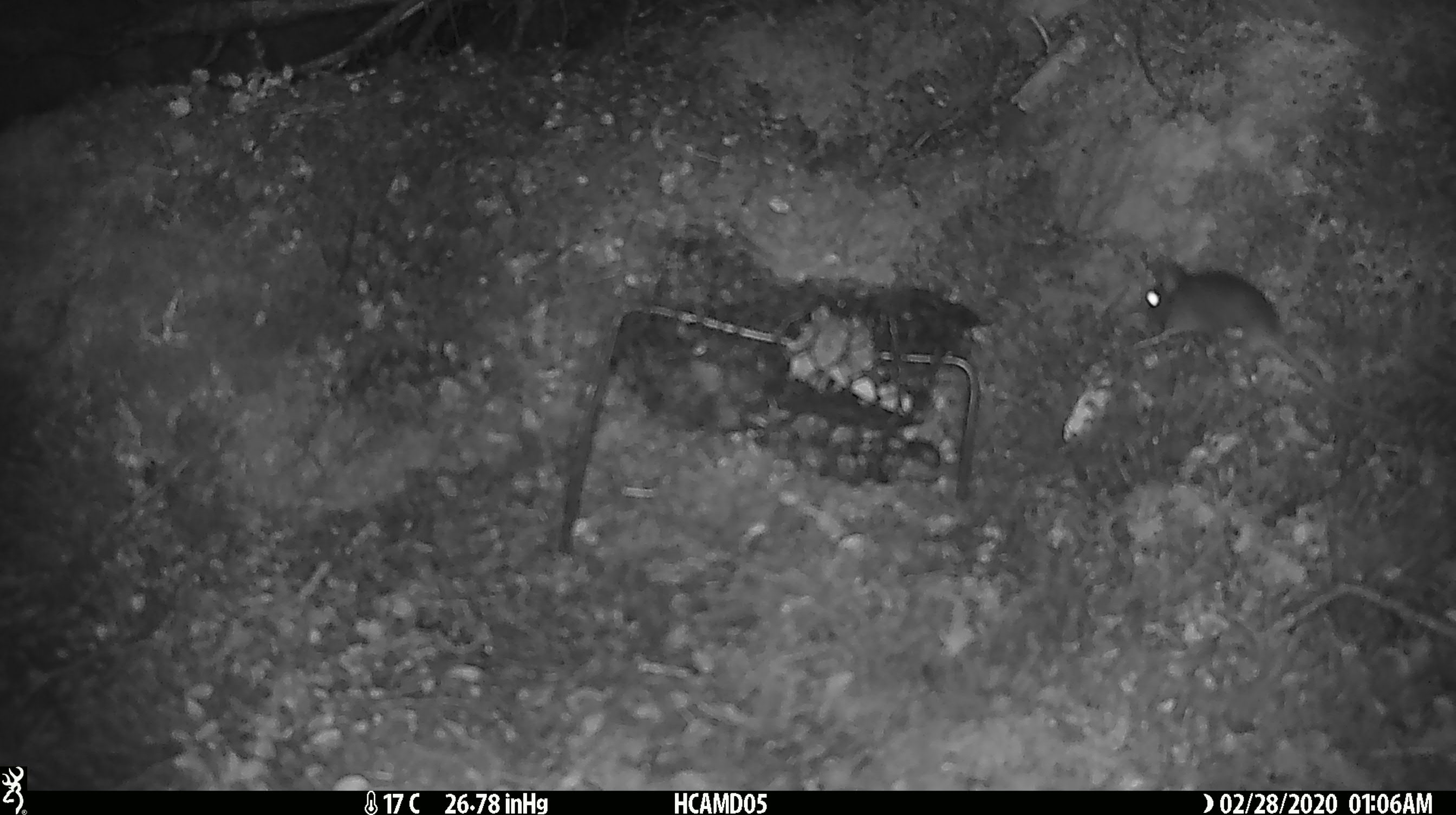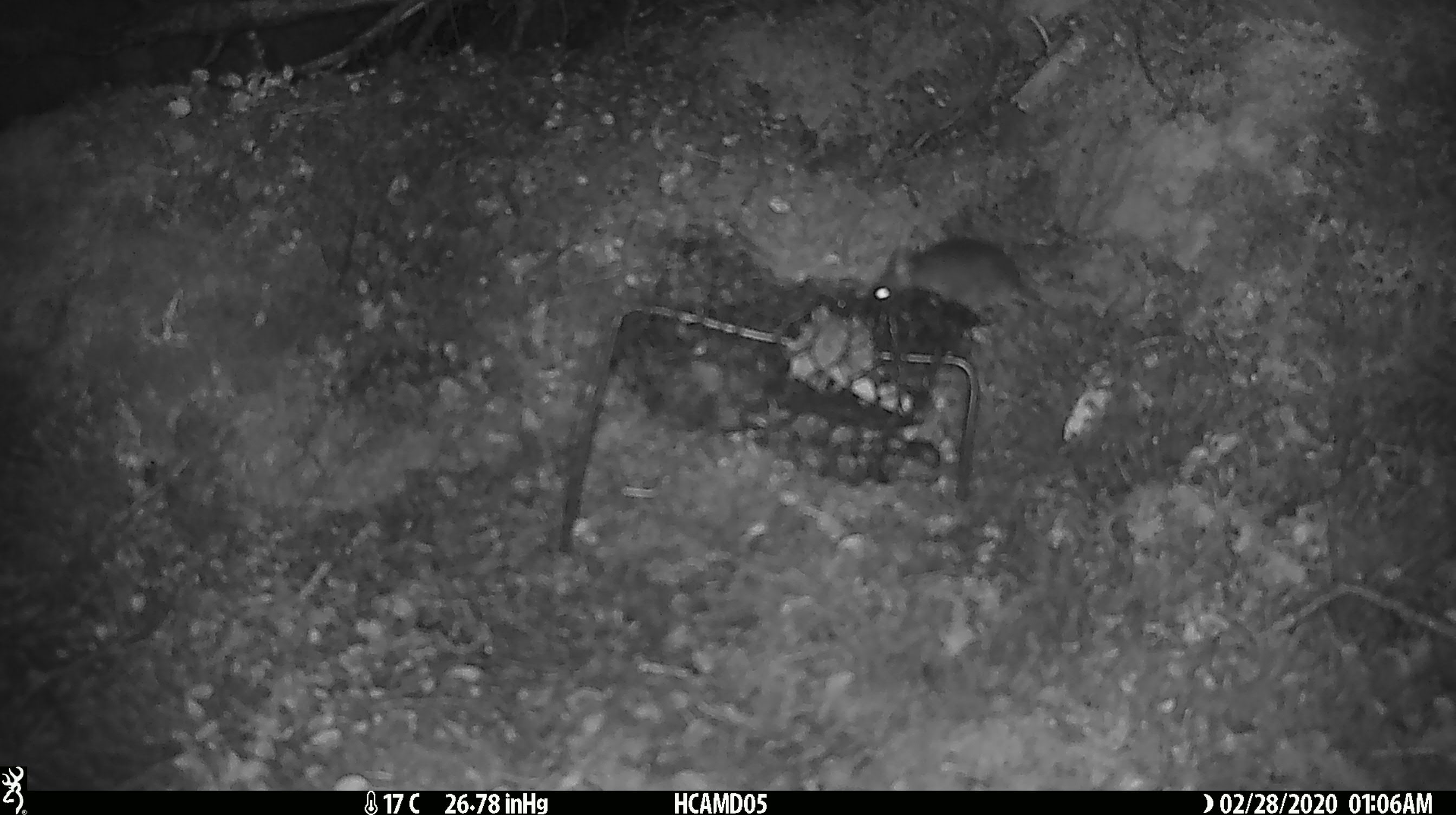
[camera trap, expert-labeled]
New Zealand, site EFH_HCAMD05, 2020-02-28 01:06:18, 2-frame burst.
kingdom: Animalia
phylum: Chordata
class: Mammalia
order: Rodentia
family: Muridae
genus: Mus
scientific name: Mus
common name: mouse